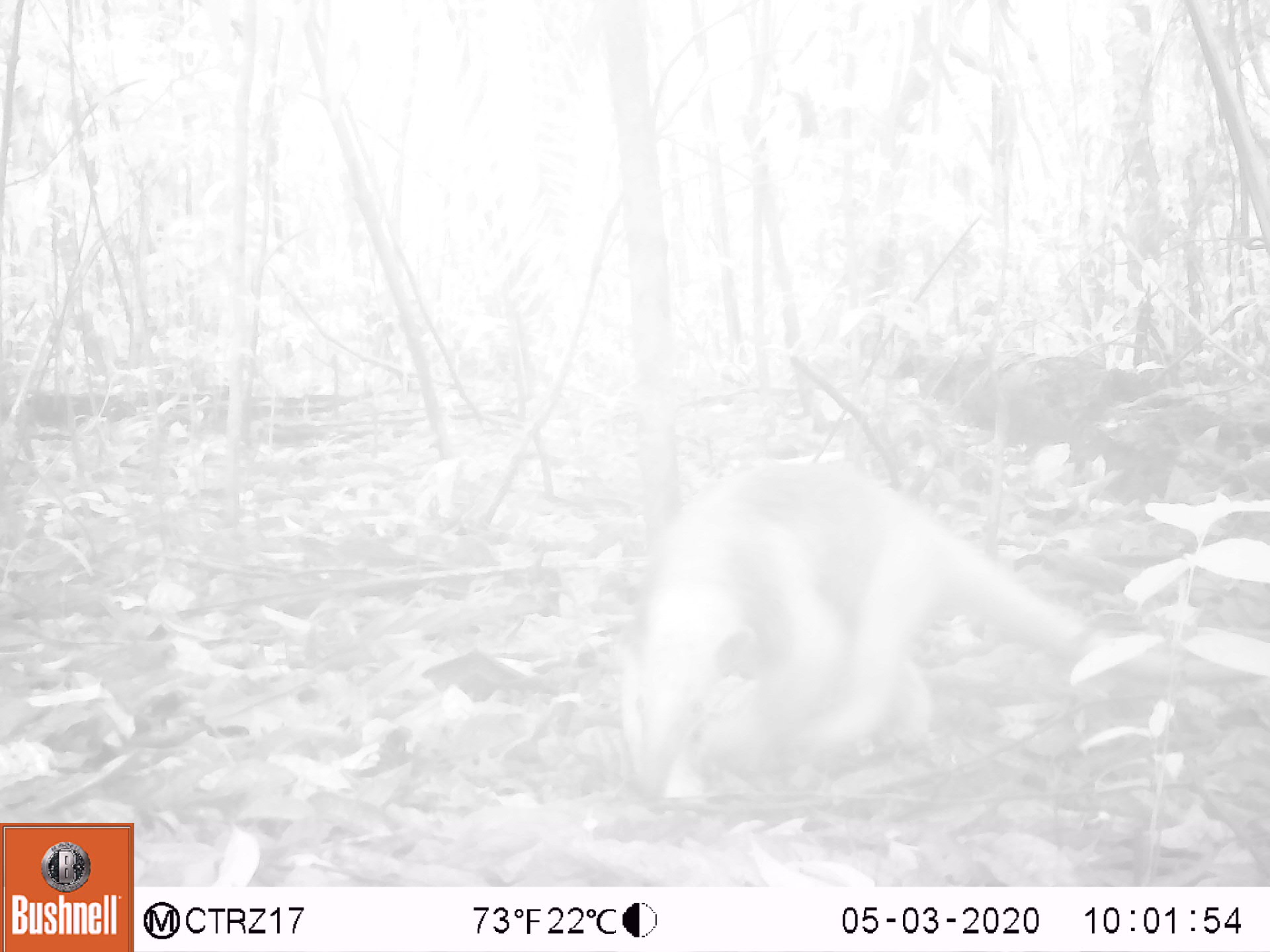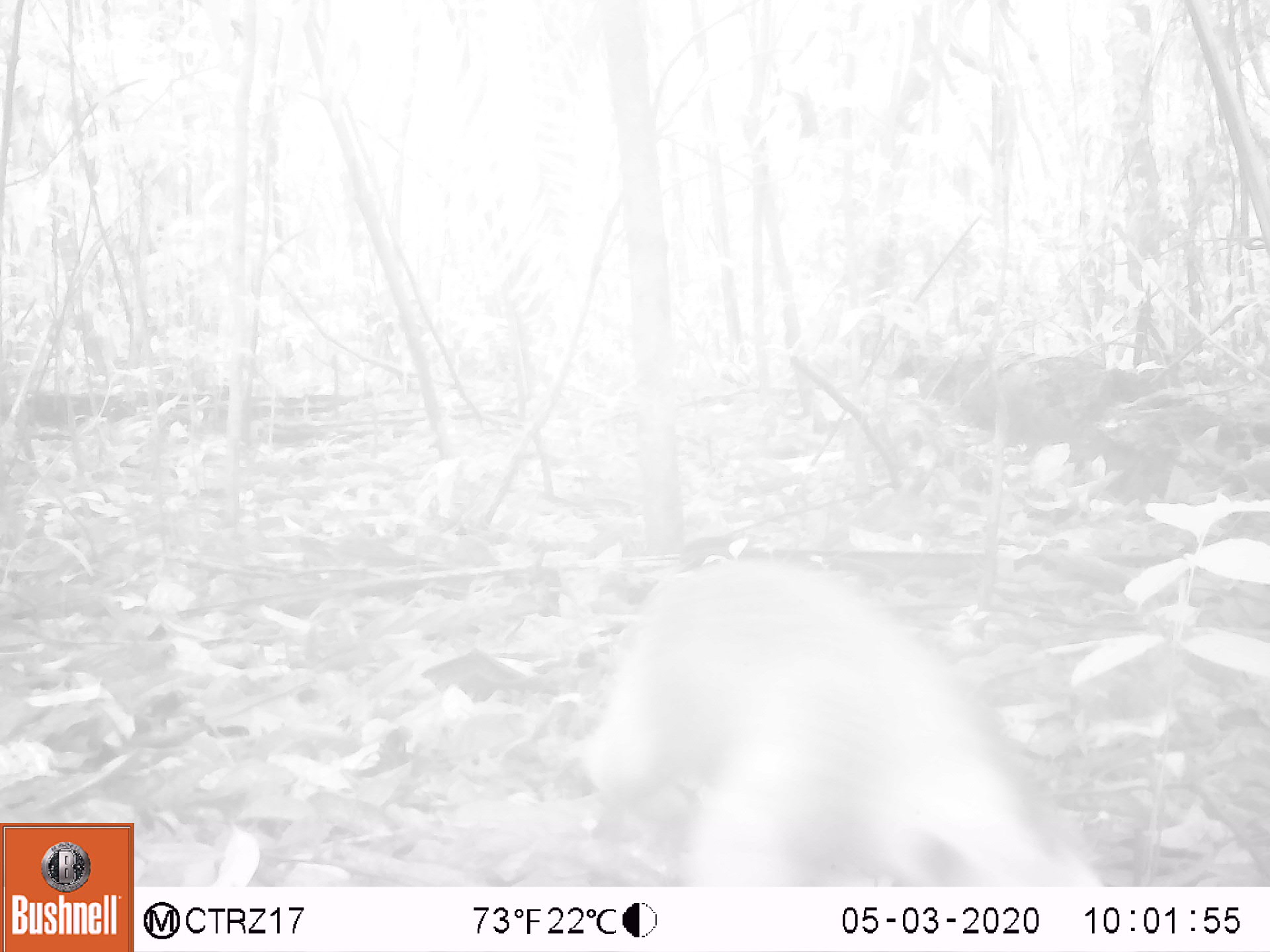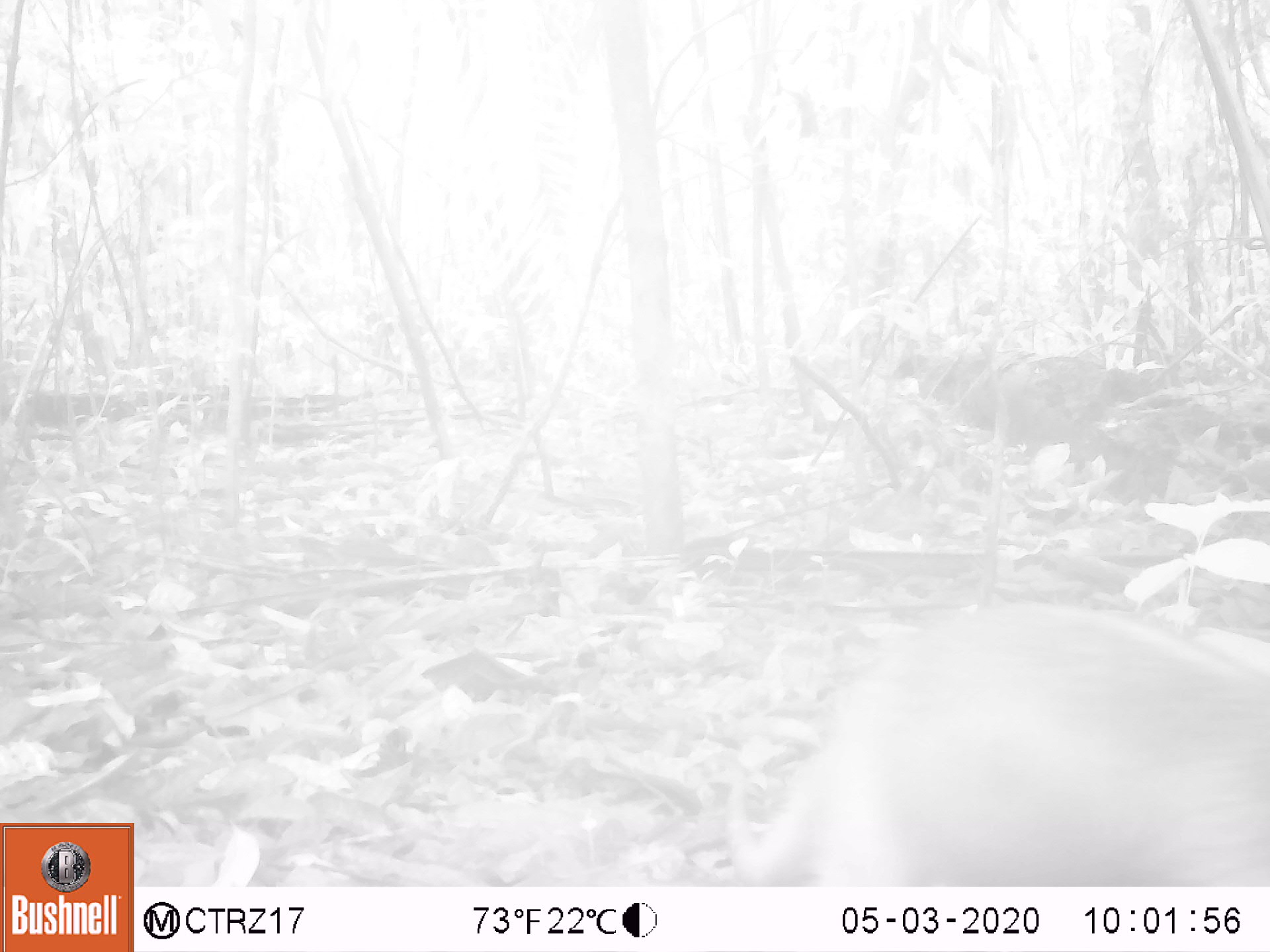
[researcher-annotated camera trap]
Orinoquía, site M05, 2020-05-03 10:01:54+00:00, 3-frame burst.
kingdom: Animalia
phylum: Chordata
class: Mammalia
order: Pilosa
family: Myrmecophagidae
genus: Tamandua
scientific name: Tamandua tetradactyla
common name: southern tamandua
Southern tamandua (Tamandua tetradactyla).